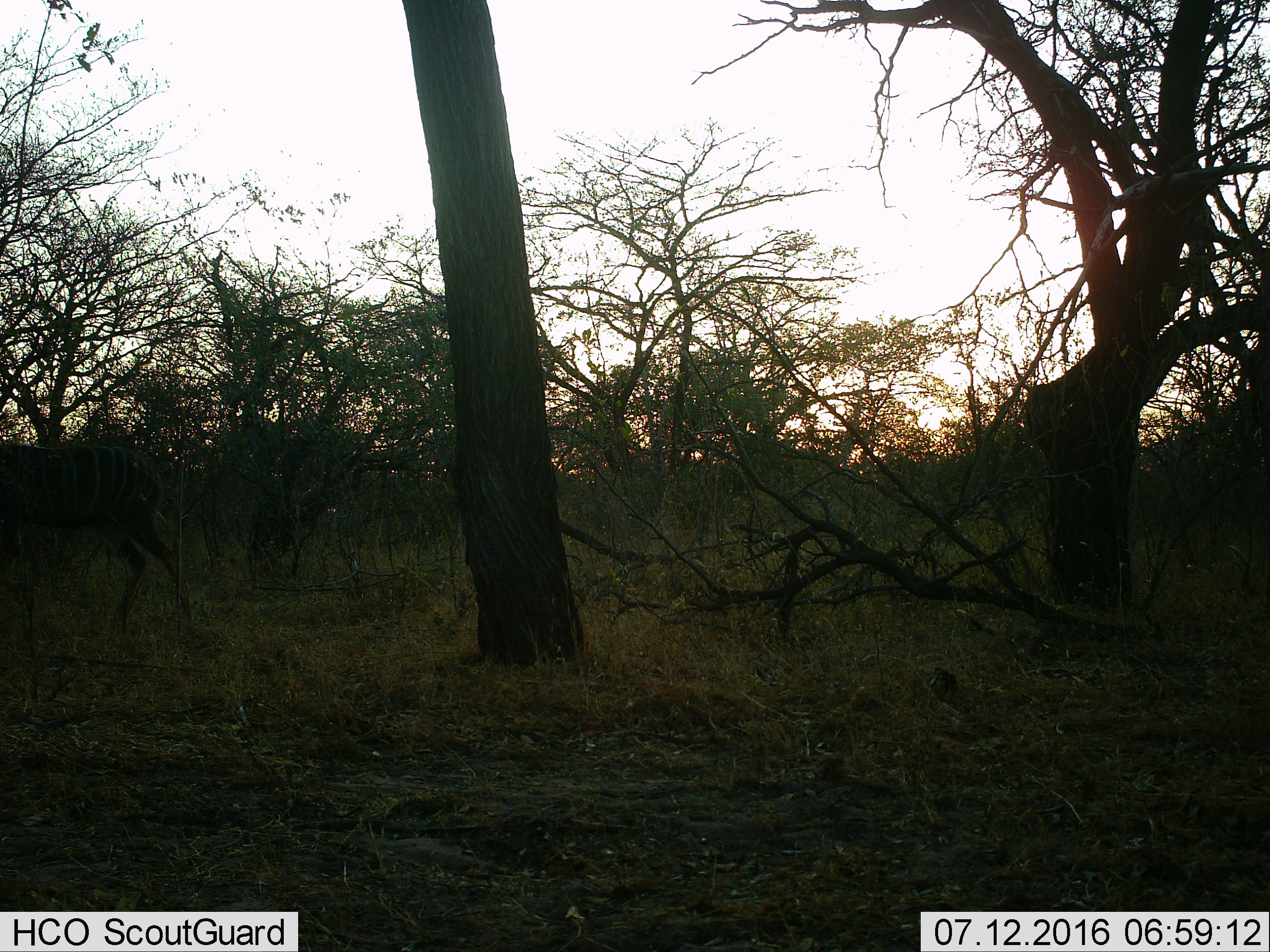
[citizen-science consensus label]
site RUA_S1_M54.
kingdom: Animalia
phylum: Chordata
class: Mammalia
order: Artiodactyla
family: Bovidae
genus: Tragelaphus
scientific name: Tragelaphus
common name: kudu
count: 1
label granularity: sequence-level